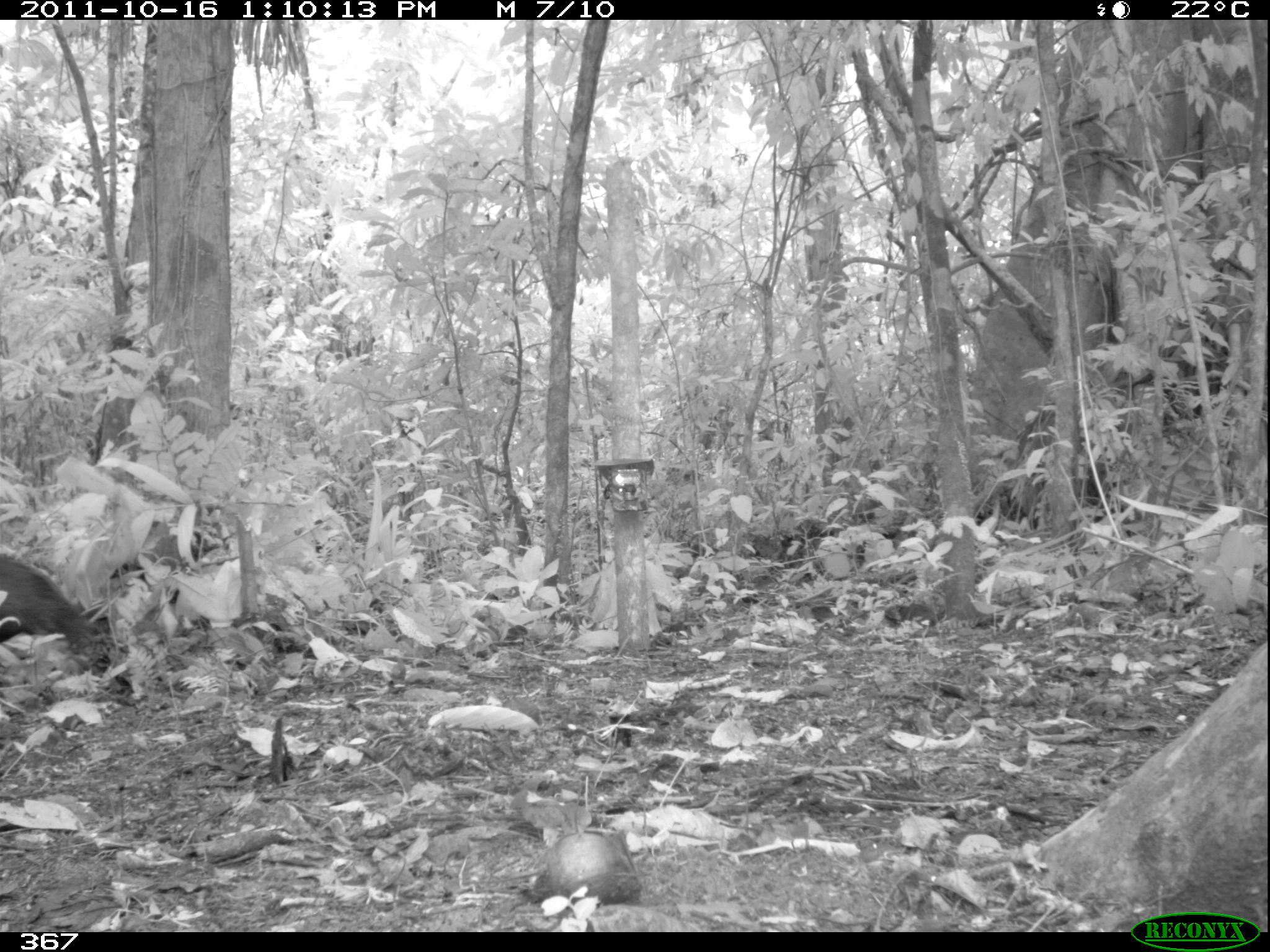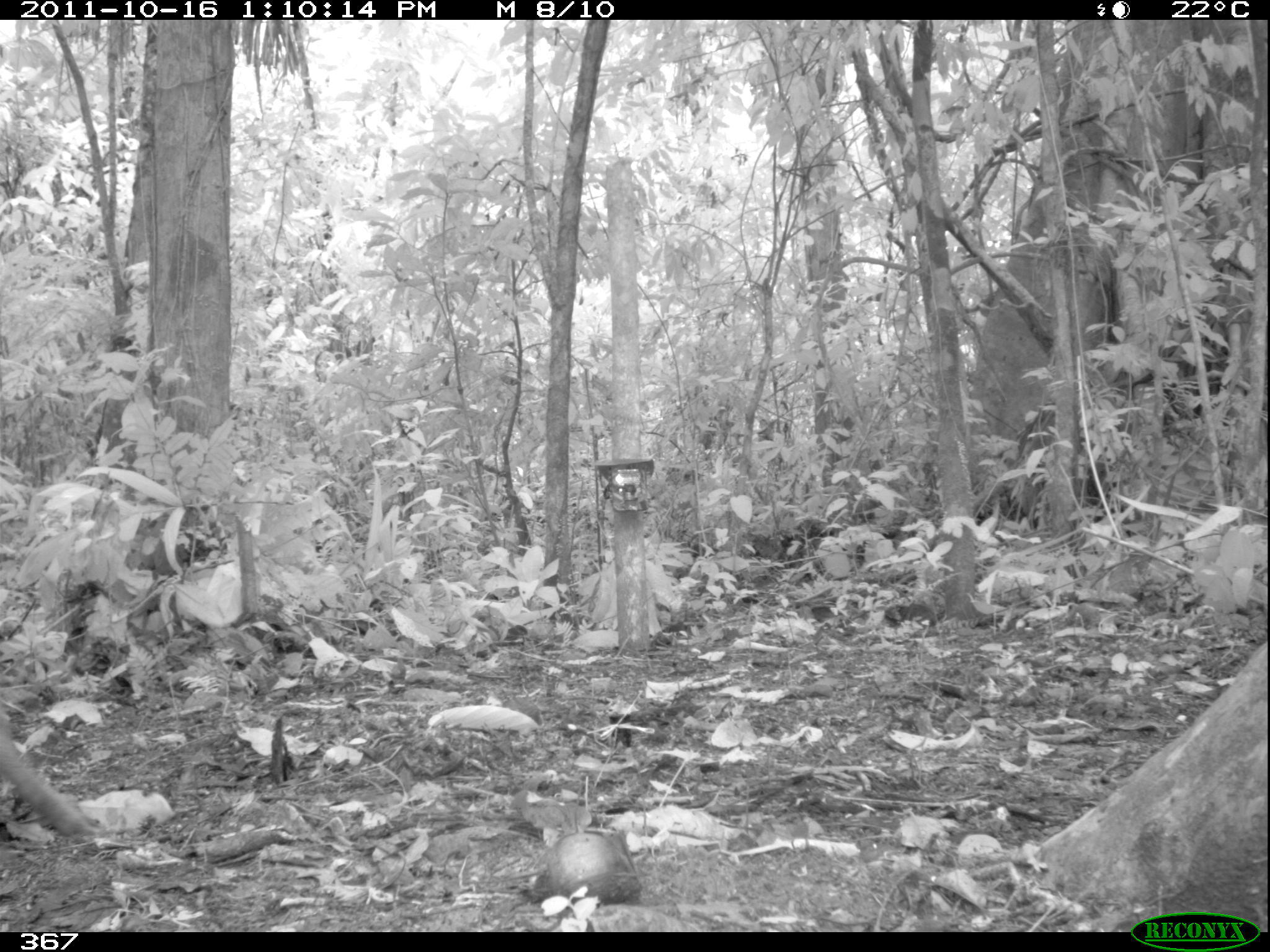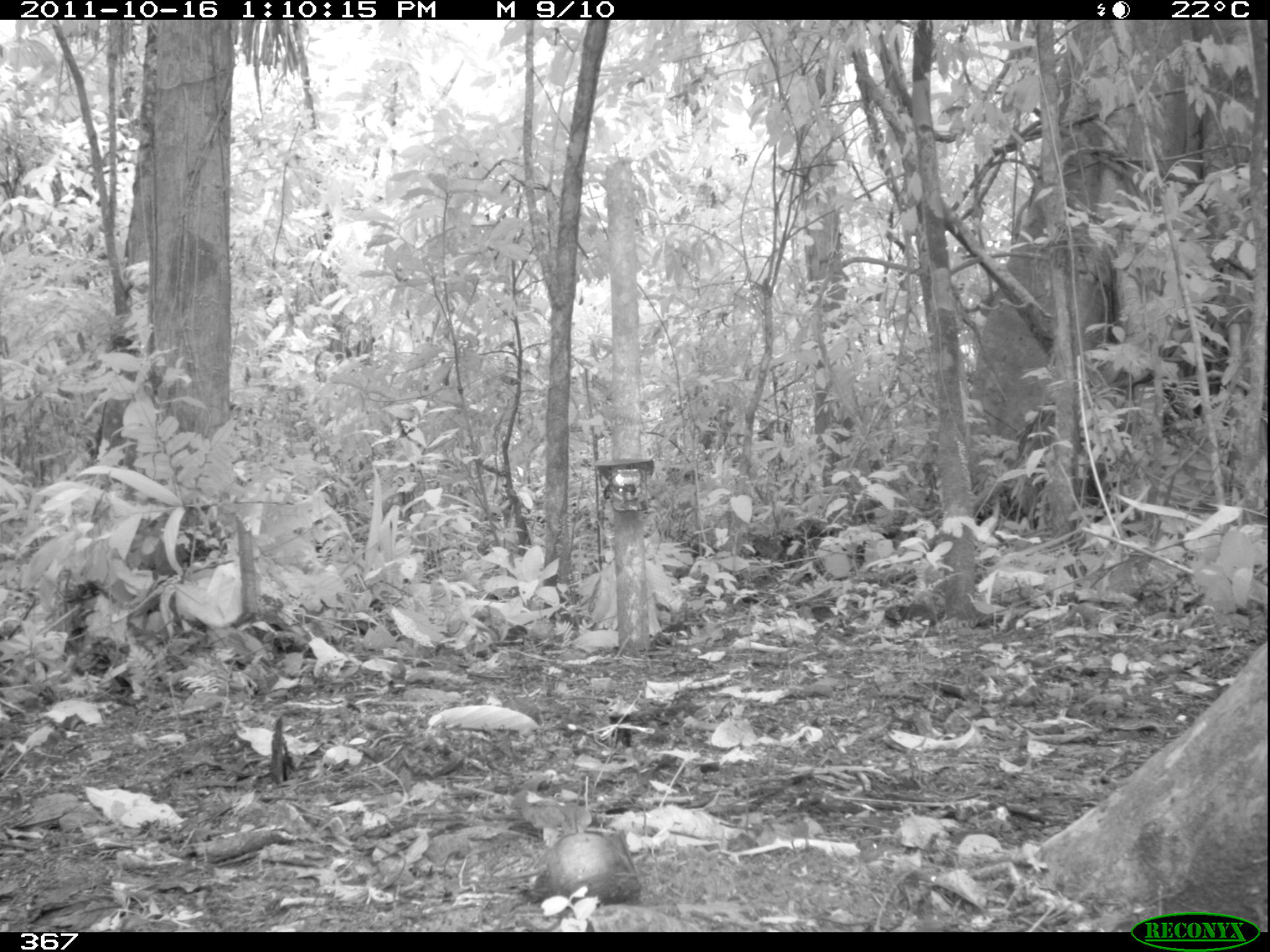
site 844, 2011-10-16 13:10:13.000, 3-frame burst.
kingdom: Animalia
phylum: Chordata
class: Mammalia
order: Artiodactyla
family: Tayassuidae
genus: Tayassu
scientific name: Tayassu pecari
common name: white-lipped peccary